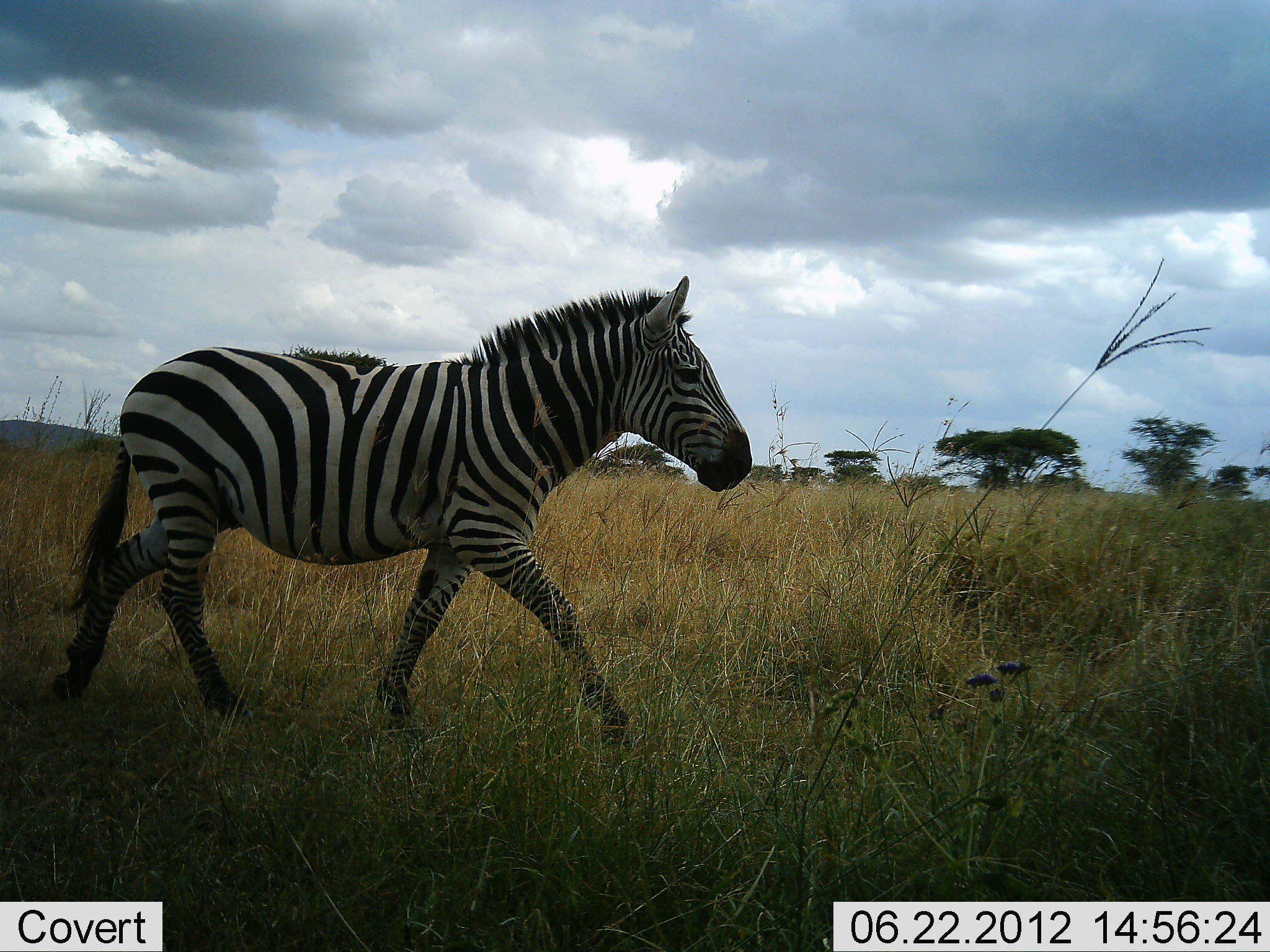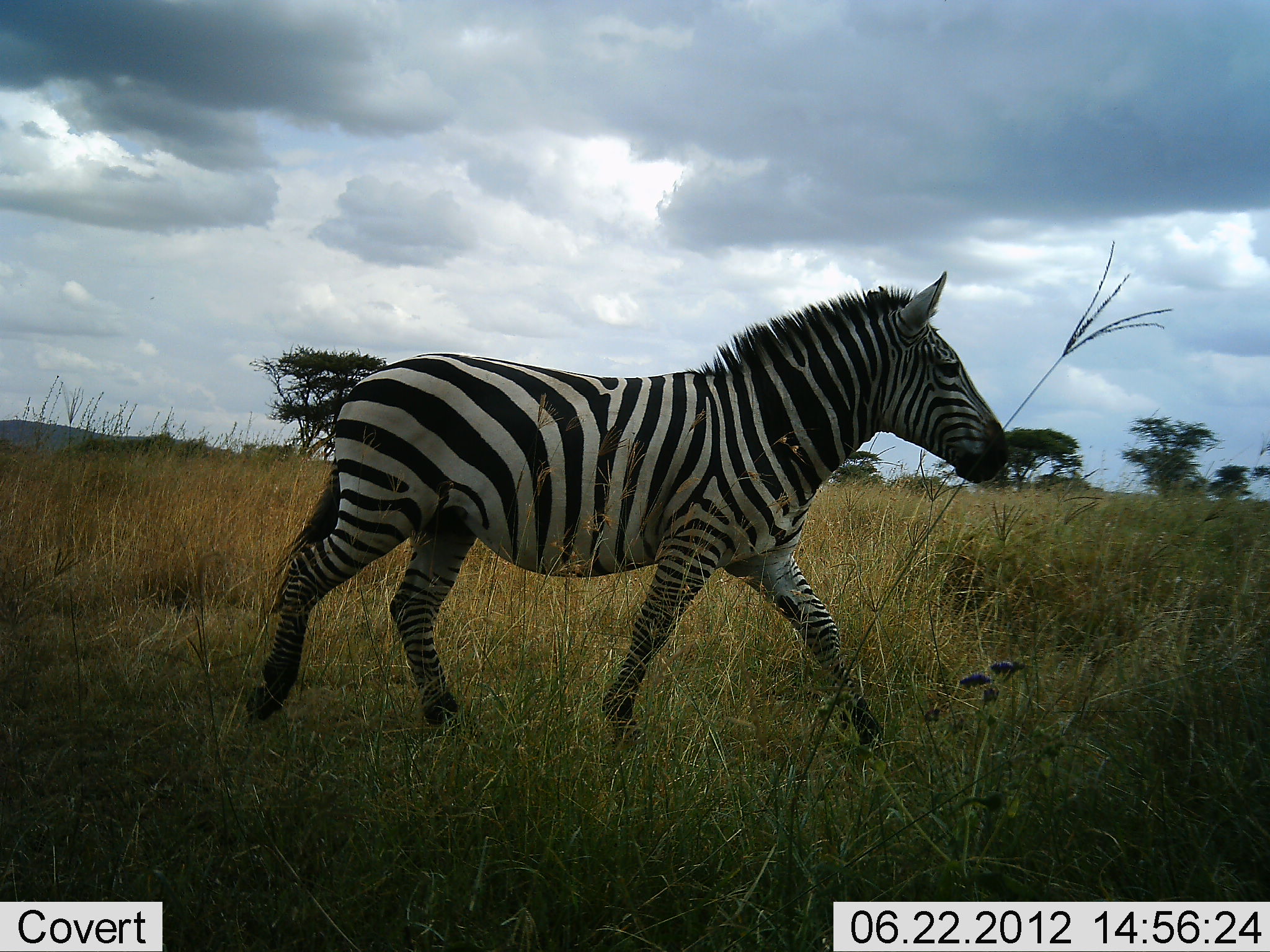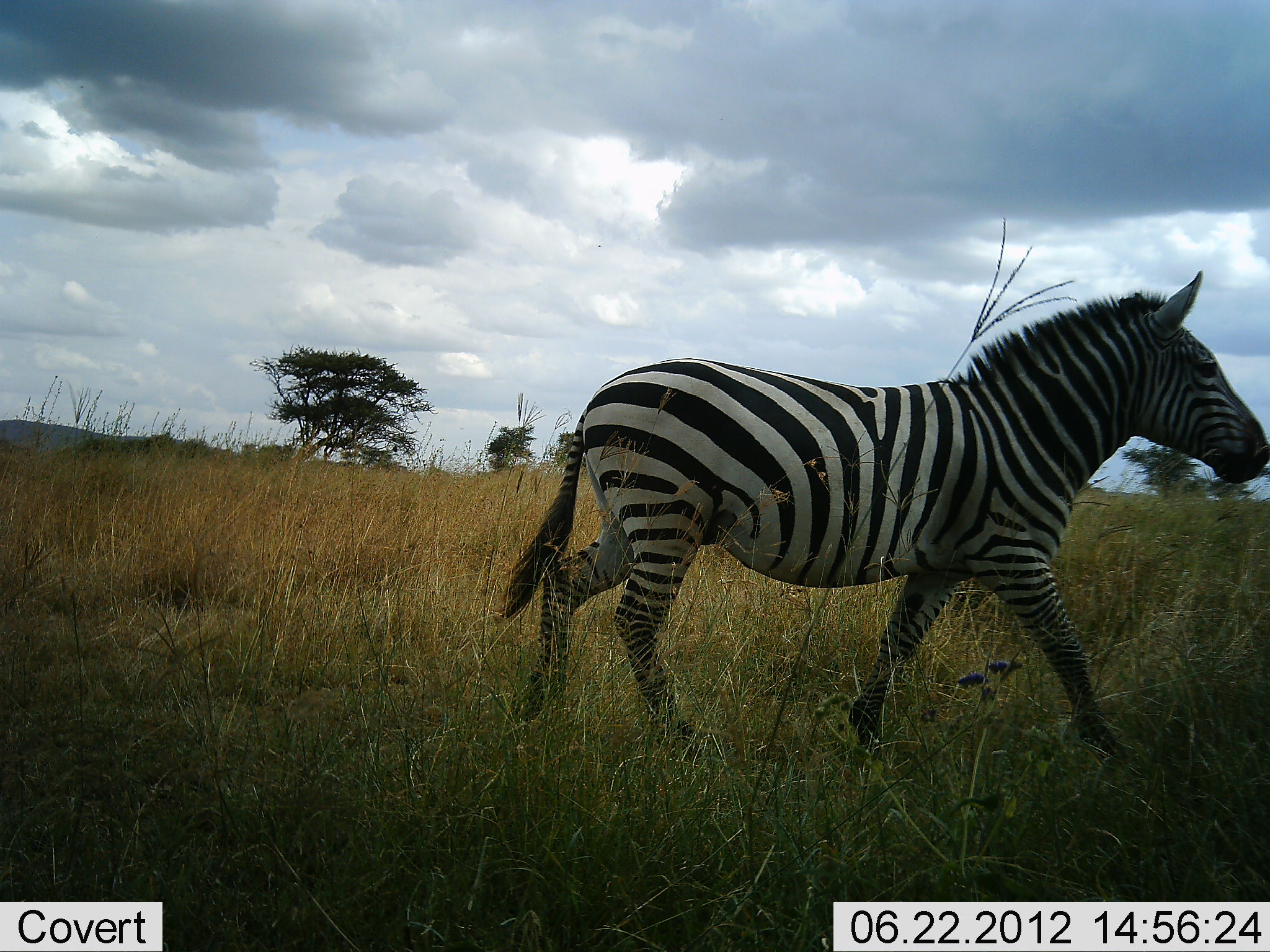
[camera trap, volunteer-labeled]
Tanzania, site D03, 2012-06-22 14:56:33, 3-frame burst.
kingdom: Animalia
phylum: Chordata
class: Mammalia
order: Perissodactyla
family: Equidae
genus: Equus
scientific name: Equus quagga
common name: plains zebra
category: zebra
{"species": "zebra (plains zebra) (Equus quagga)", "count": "1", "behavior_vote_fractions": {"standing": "0%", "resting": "0%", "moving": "100%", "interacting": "0%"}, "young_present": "0%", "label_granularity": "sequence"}